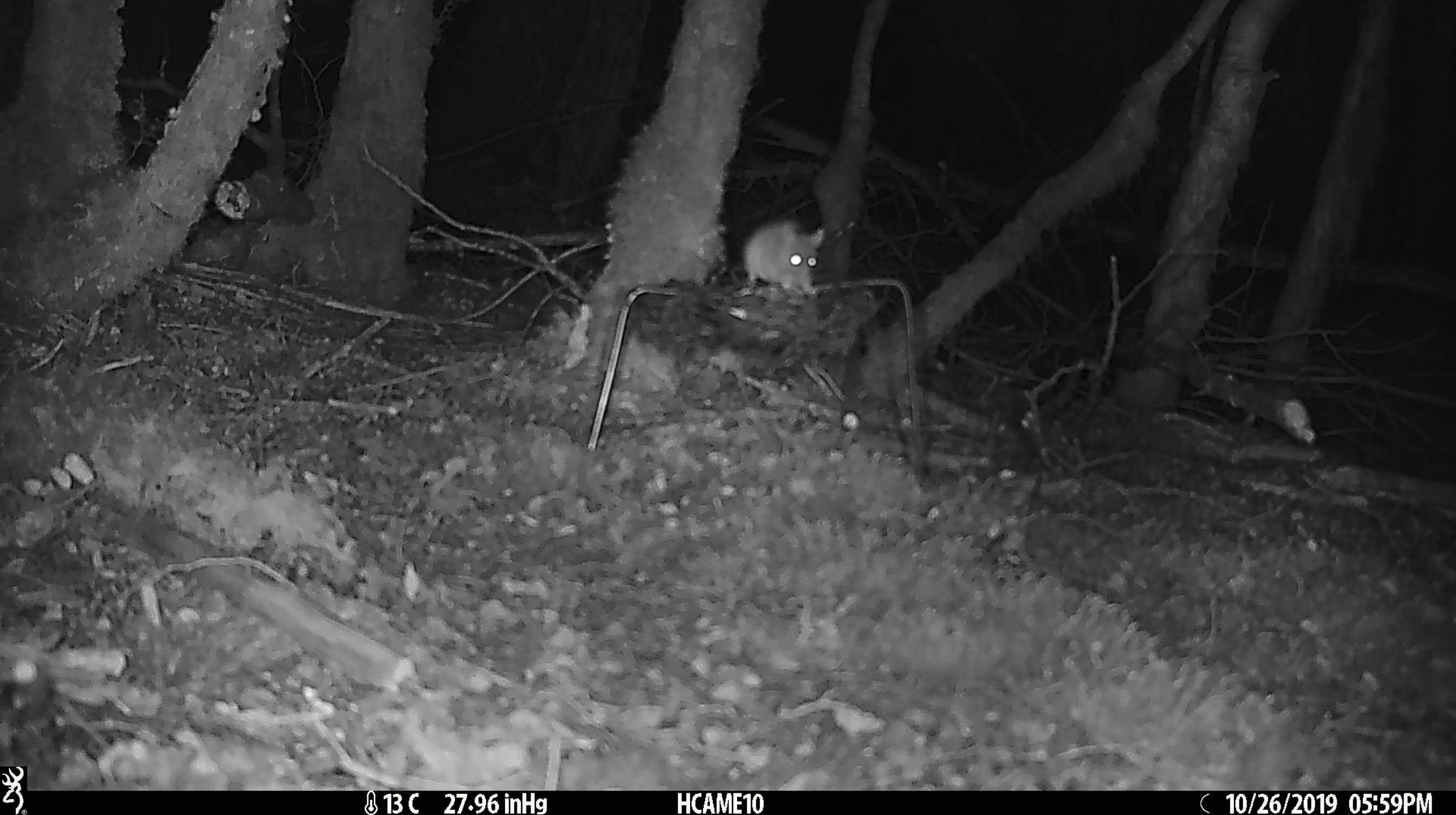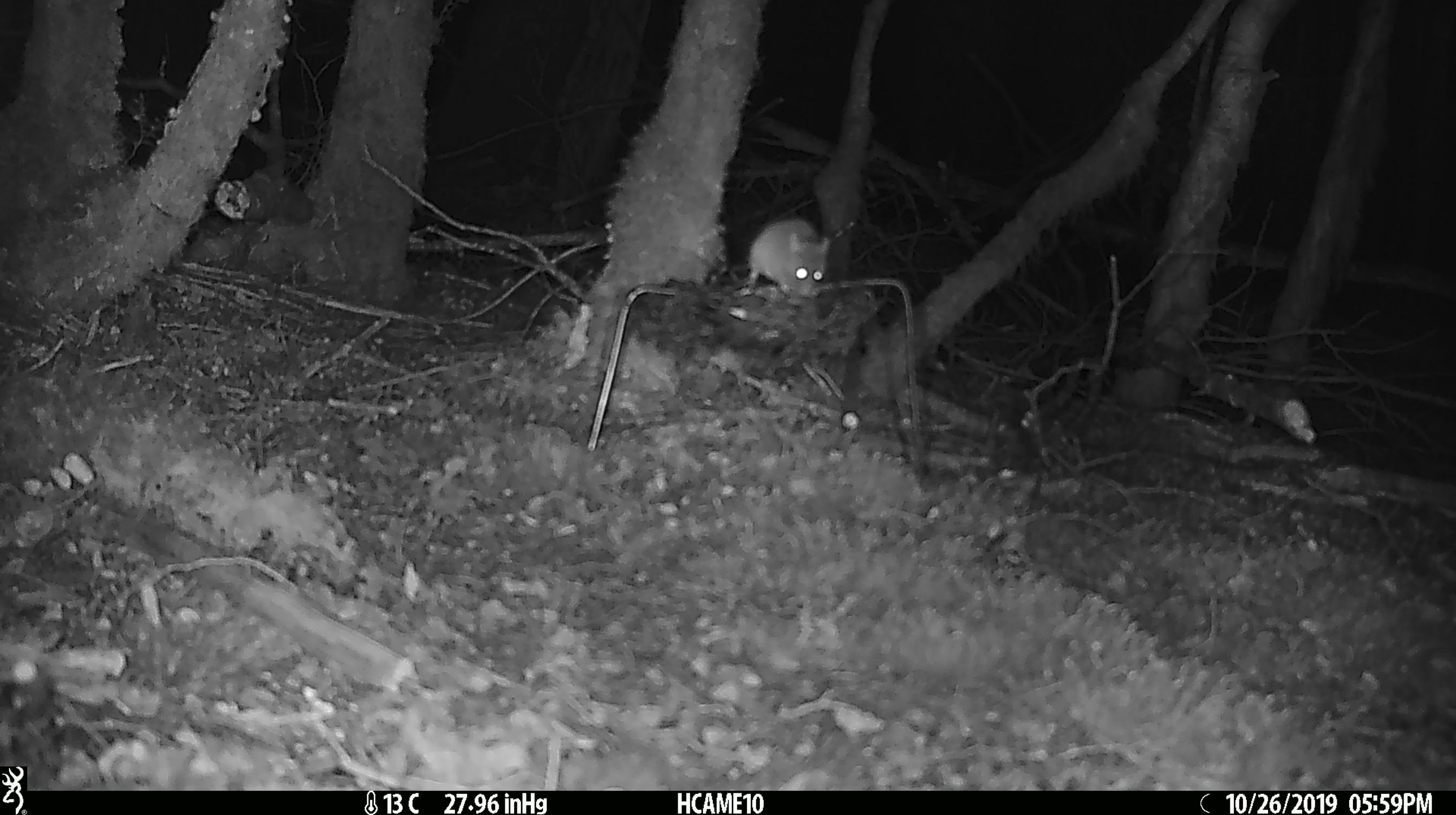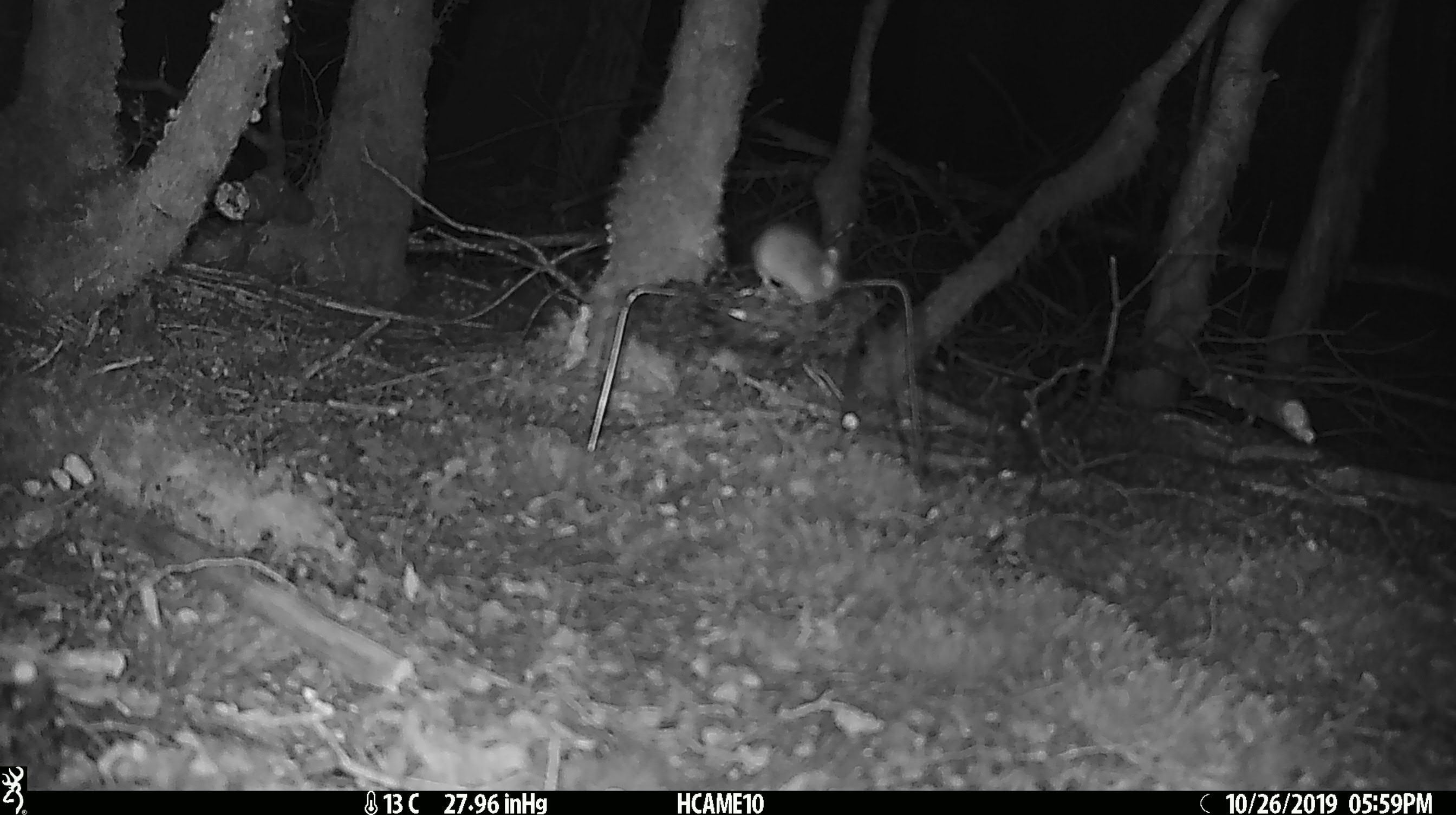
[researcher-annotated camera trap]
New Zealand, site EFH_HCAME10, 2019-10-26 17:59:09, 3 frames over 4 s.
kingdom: Animalia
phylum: Chordata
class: Mammalia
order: Rodentia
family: Muridae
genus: Mus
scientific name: Mus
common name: mouse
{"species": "mouse (Mus)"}